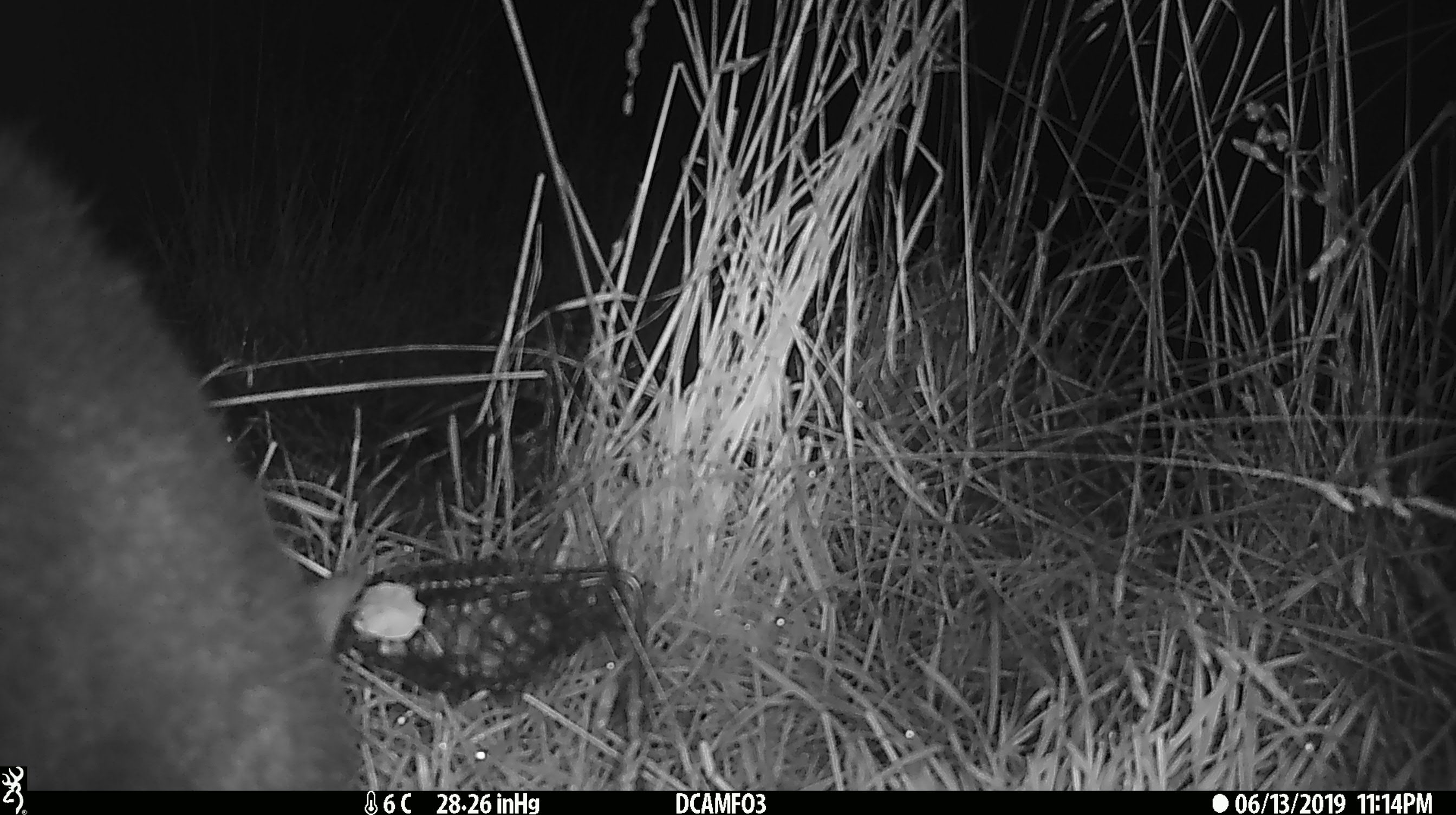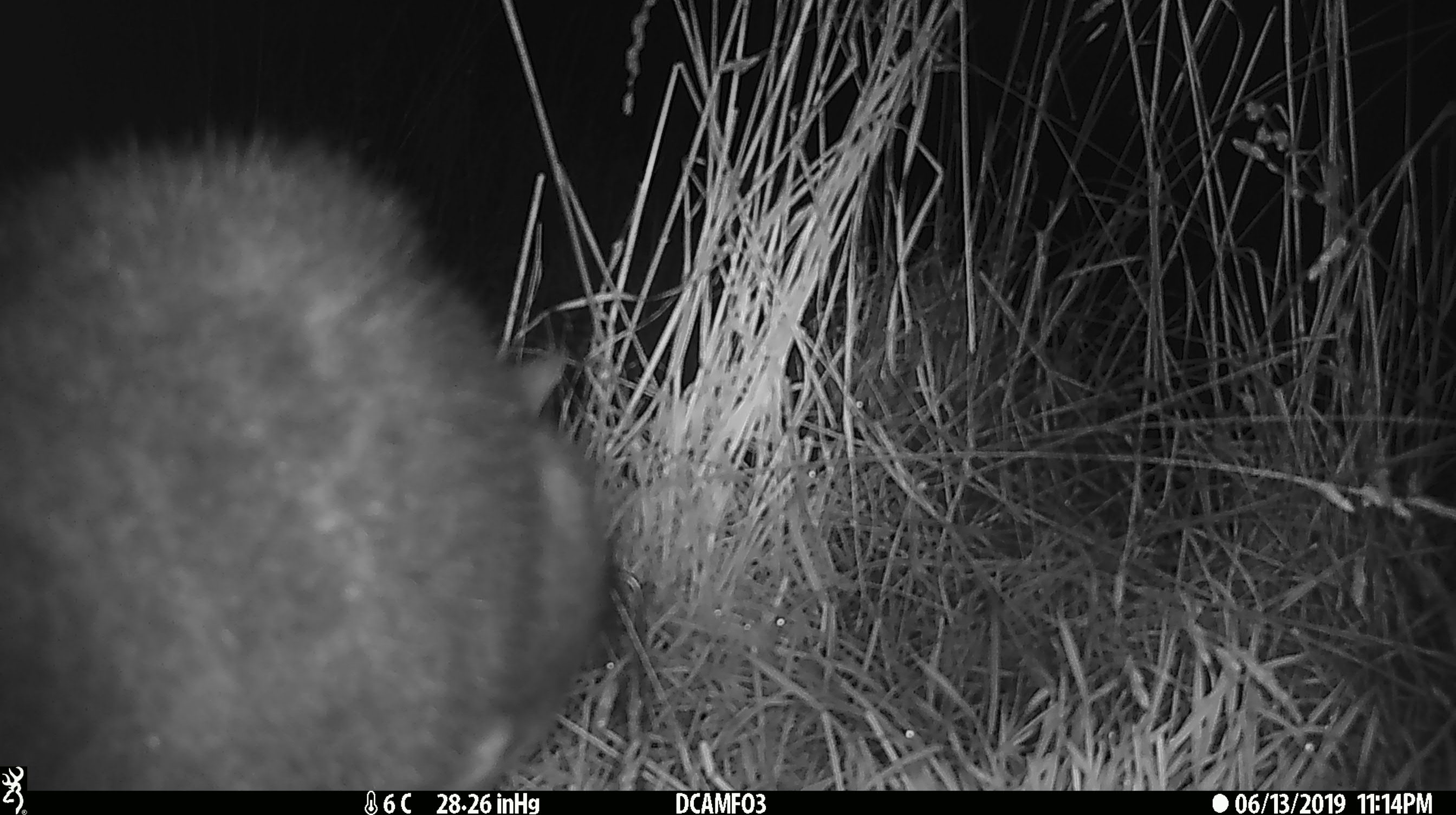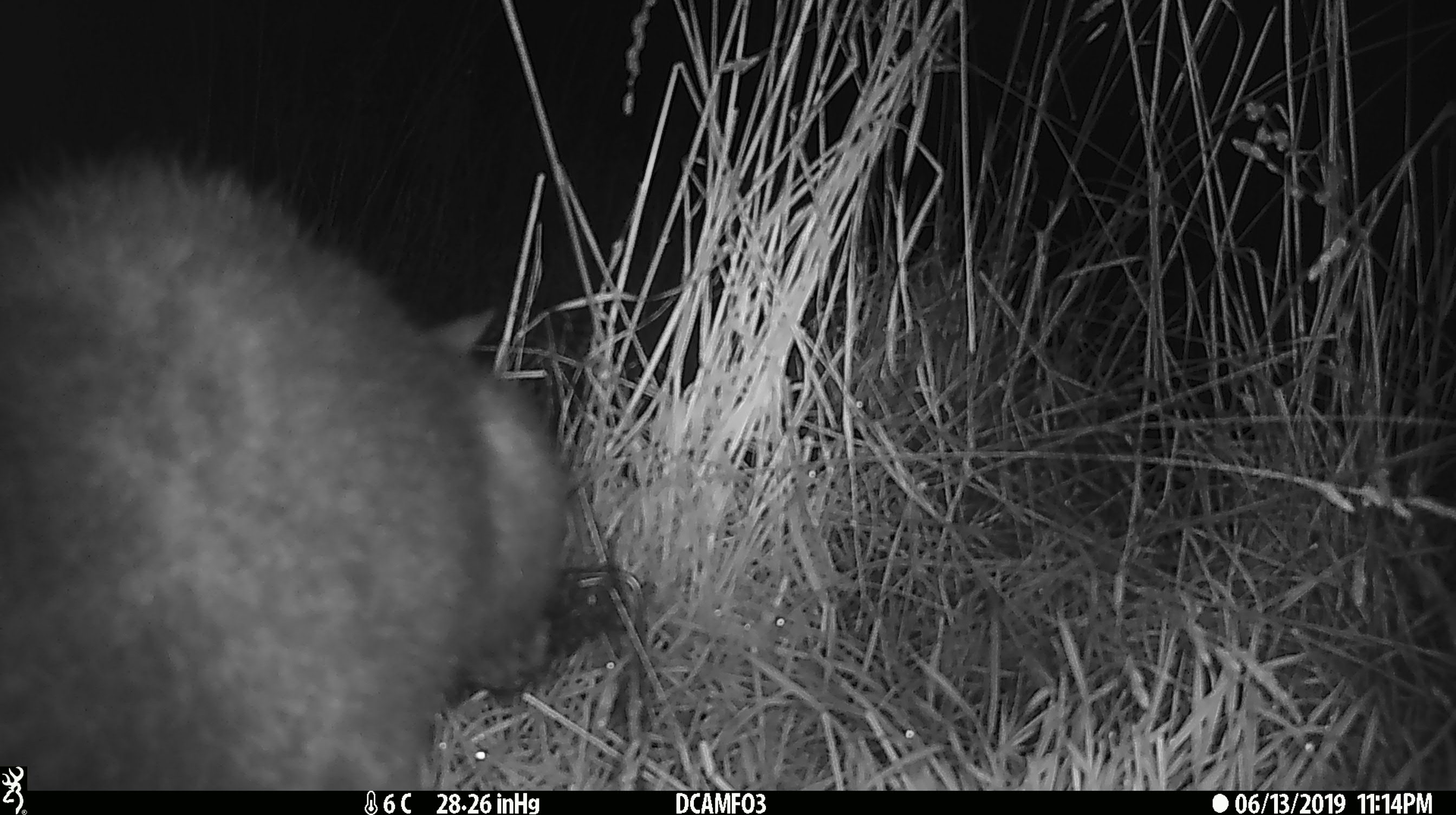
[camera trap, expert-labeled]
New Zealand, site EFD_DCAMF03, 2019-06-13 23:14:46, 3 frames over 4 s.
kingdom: Animalia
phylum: Chordata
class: Mammalia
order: Diprotodontia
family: Phalangeridae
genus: Trichosurus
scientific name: Trichosurus vulpecula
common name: common brushtail possum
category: possum